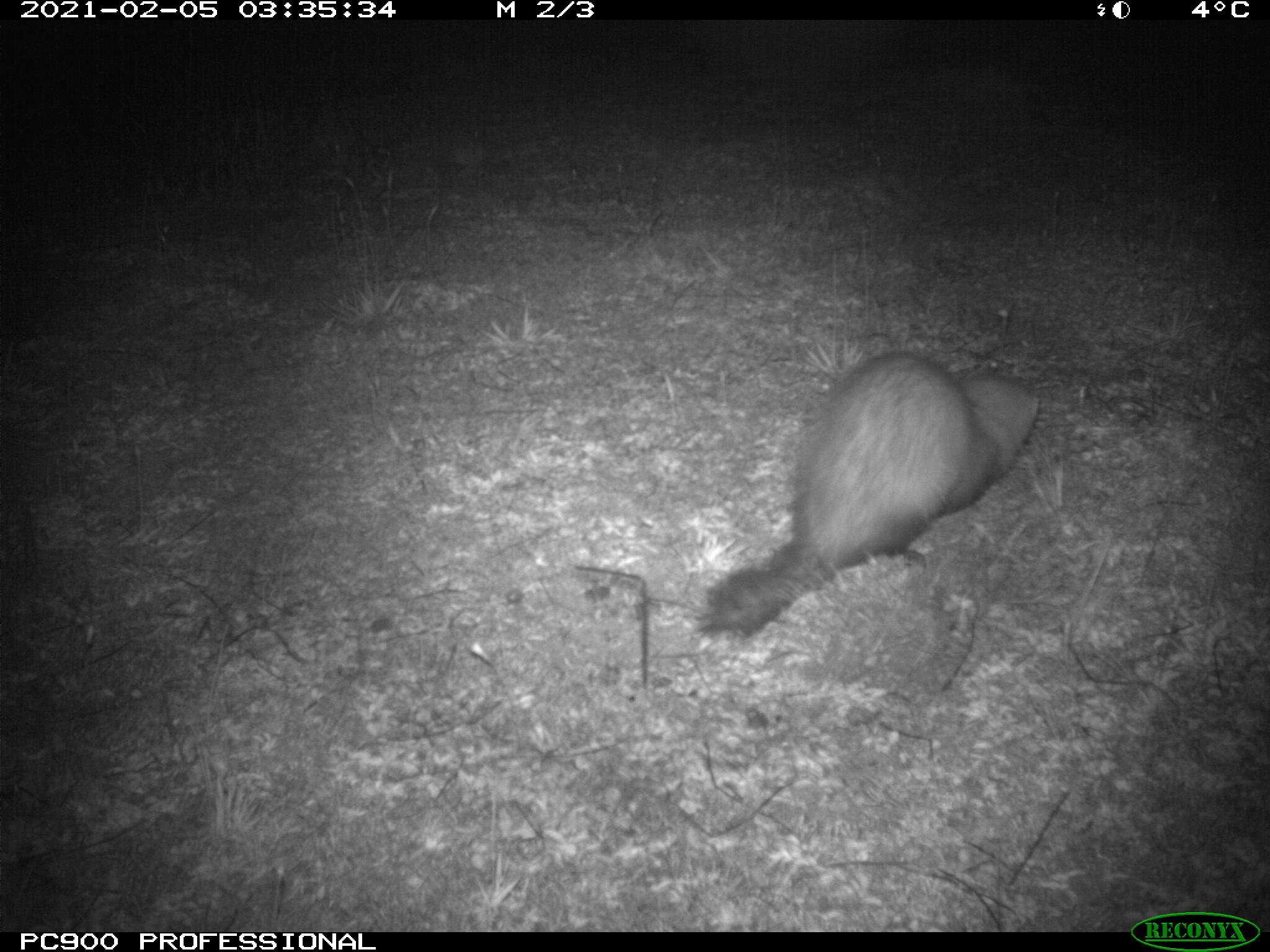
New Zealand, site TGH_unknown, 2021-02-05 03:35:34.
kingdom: Animalia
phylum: Chordata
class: Mammalia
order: Carnivora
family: Mustelidae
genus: Mustela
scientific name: Mustela furo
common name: ferret